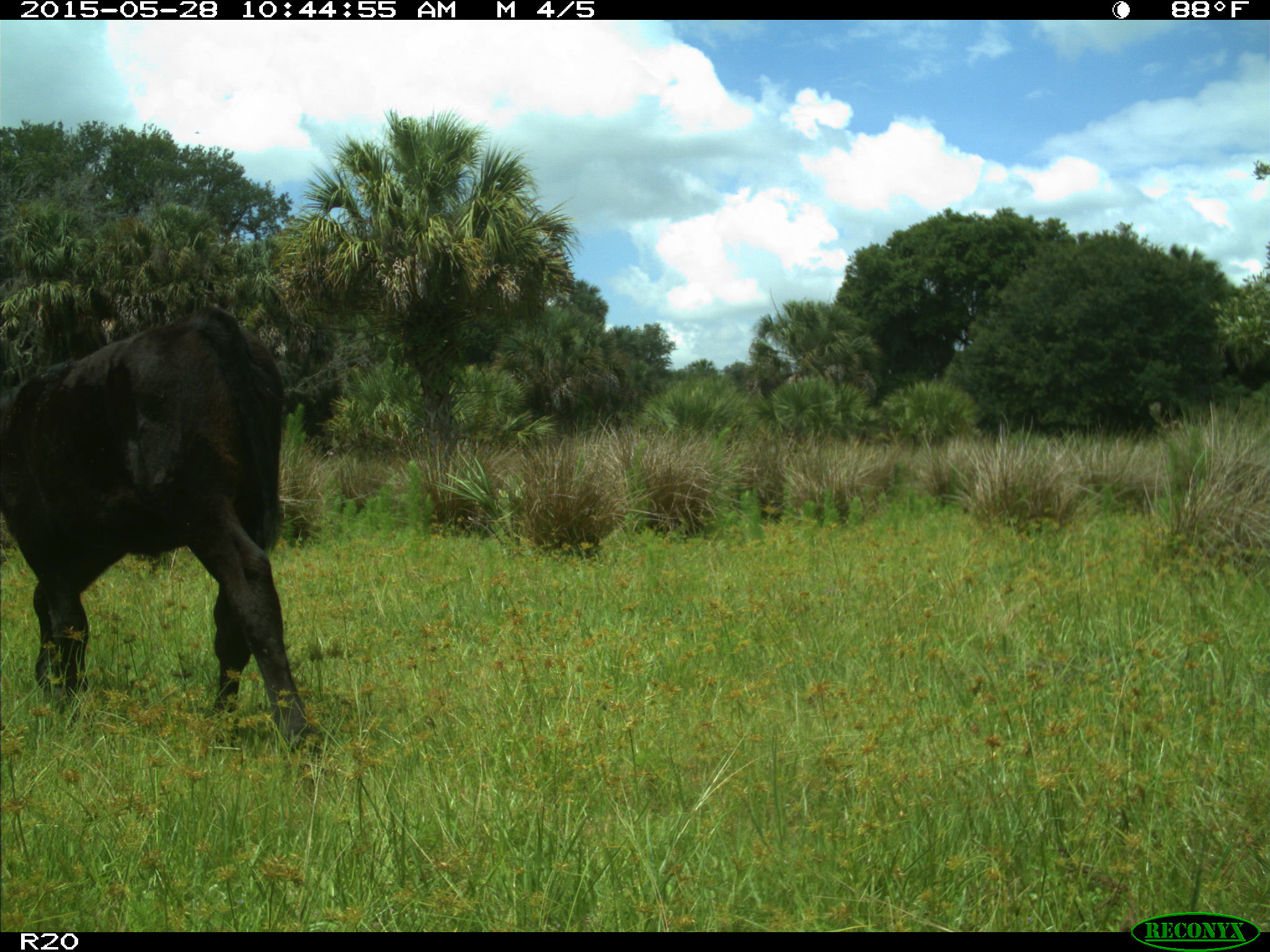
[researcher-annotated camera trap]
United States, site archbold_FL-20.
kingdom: Animalia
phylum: Chordata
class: Mammalia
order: Artiodactyla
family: Bovidae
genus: Bos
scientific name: Bos taurus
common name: domestic cow